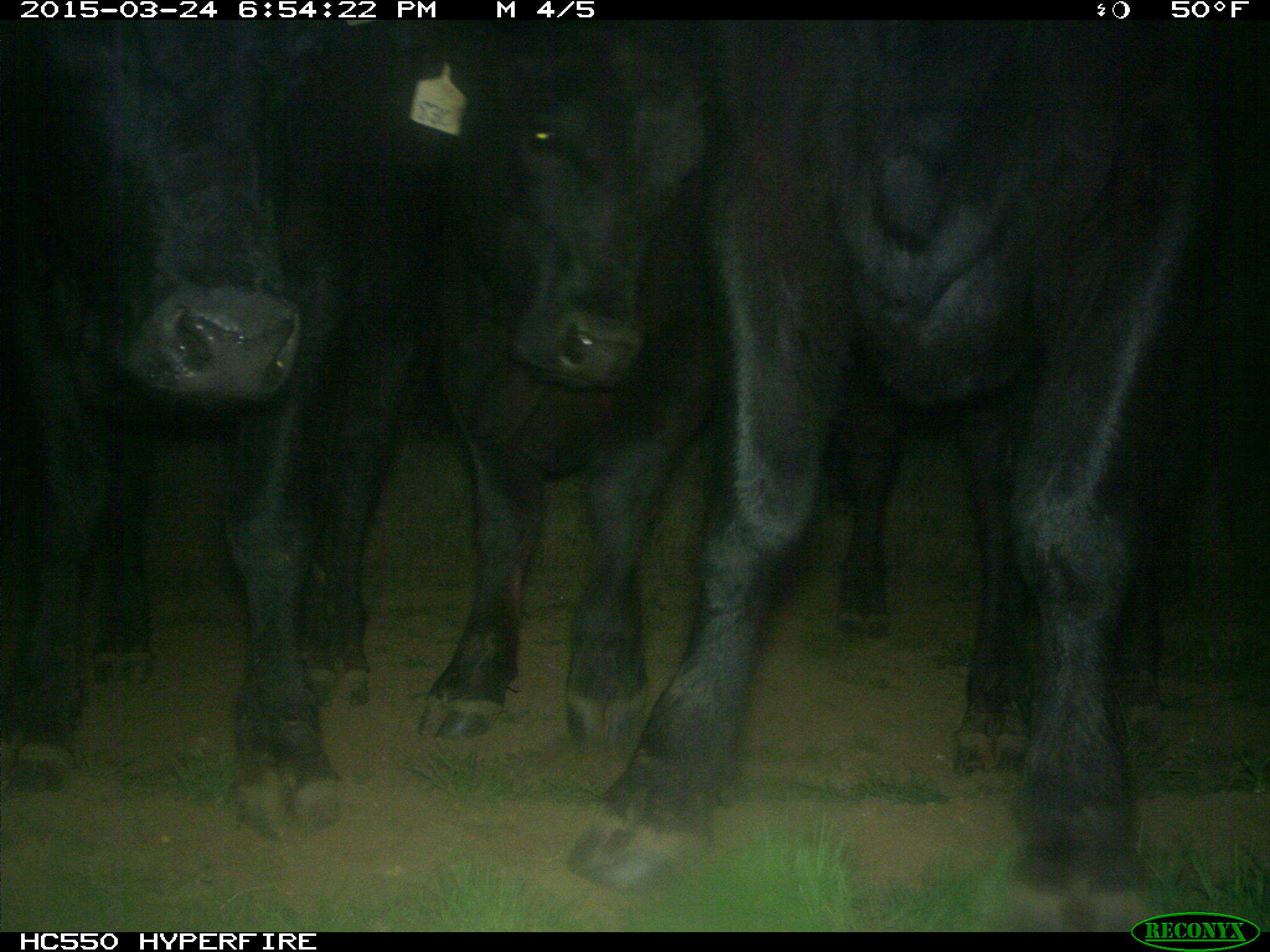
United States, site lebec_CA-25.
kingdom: Animalia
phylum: Chordata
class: Mammalia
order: Artiodactyla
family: Bovidae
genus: Bos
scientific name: Bos taurus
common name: domestic cow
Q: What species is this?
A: Bos taurus (domestic cow).